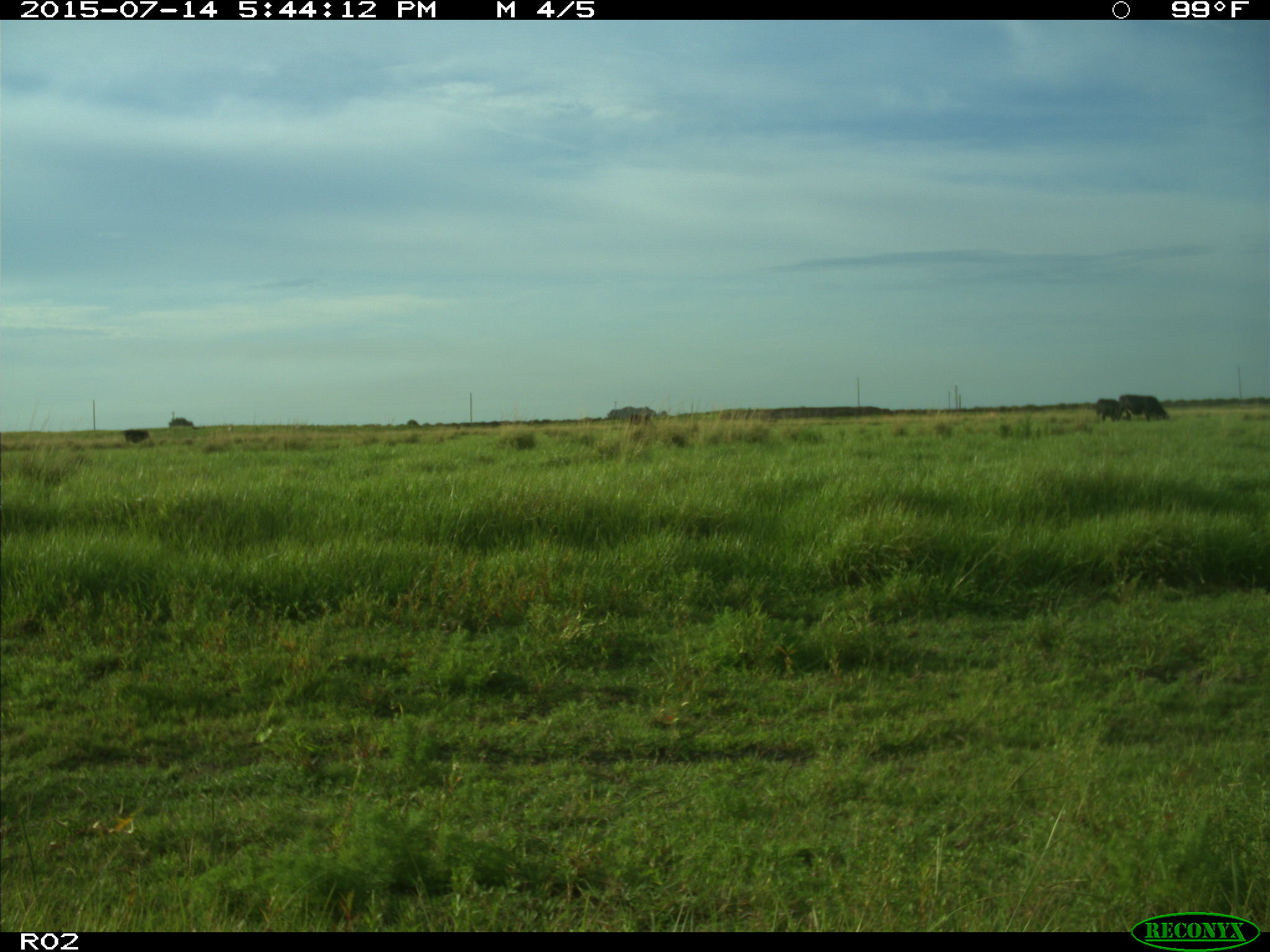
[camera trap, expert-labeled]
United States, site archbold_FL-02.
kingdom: Animalia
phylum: Chordata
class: Mammalia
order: Artiodactyla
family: Bovidae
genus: Bos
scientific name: Bos taurus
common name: domestic cow